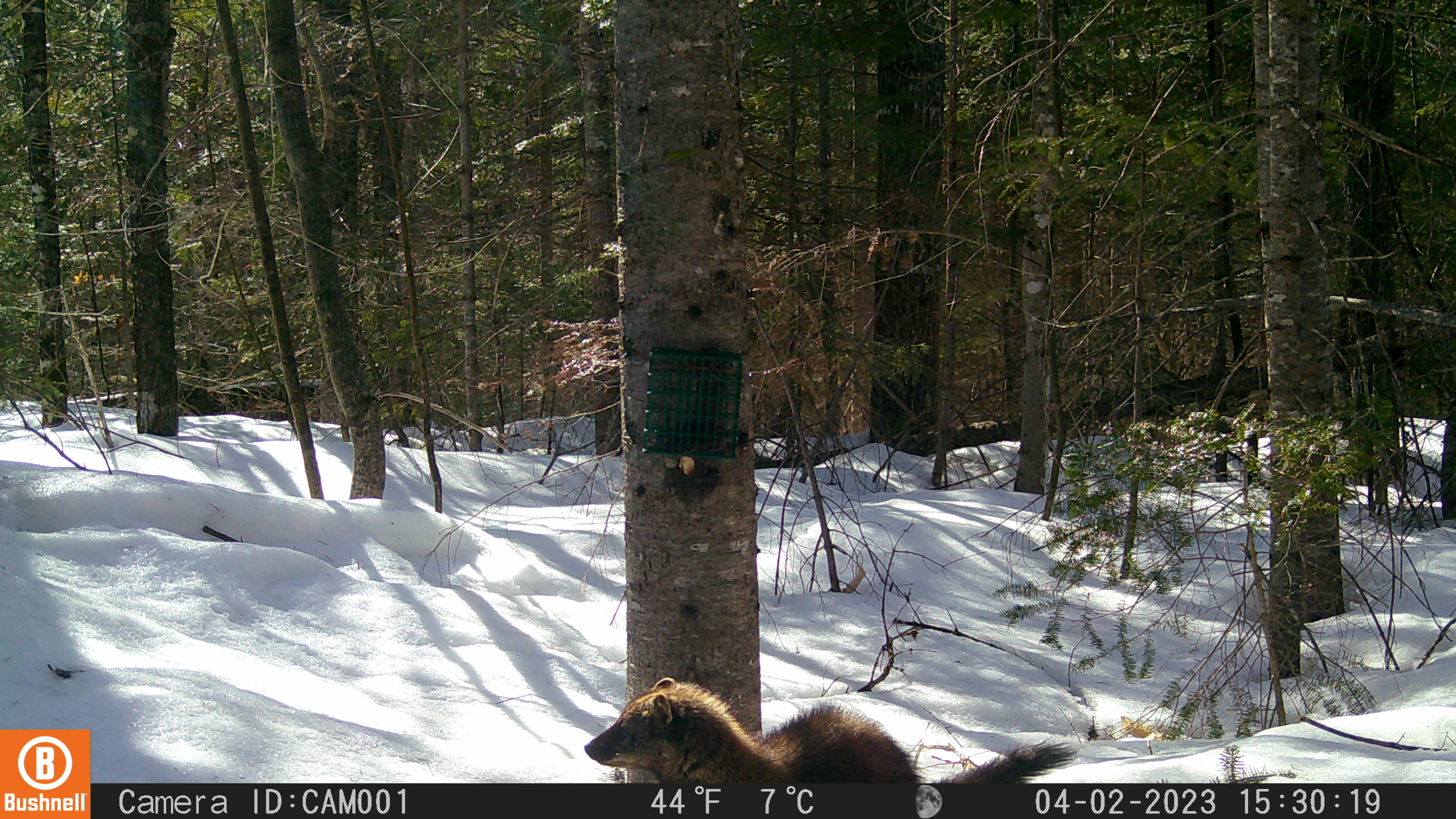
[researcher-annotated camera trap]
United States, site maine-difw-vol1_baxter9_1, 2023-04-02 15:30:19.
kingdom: Animalia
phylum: Chordata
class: Mammalia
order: Carnivora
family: Mustelidae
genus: Pekania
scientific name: Pekania pennanti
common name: fisher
Fisher (Pekania pennanti).